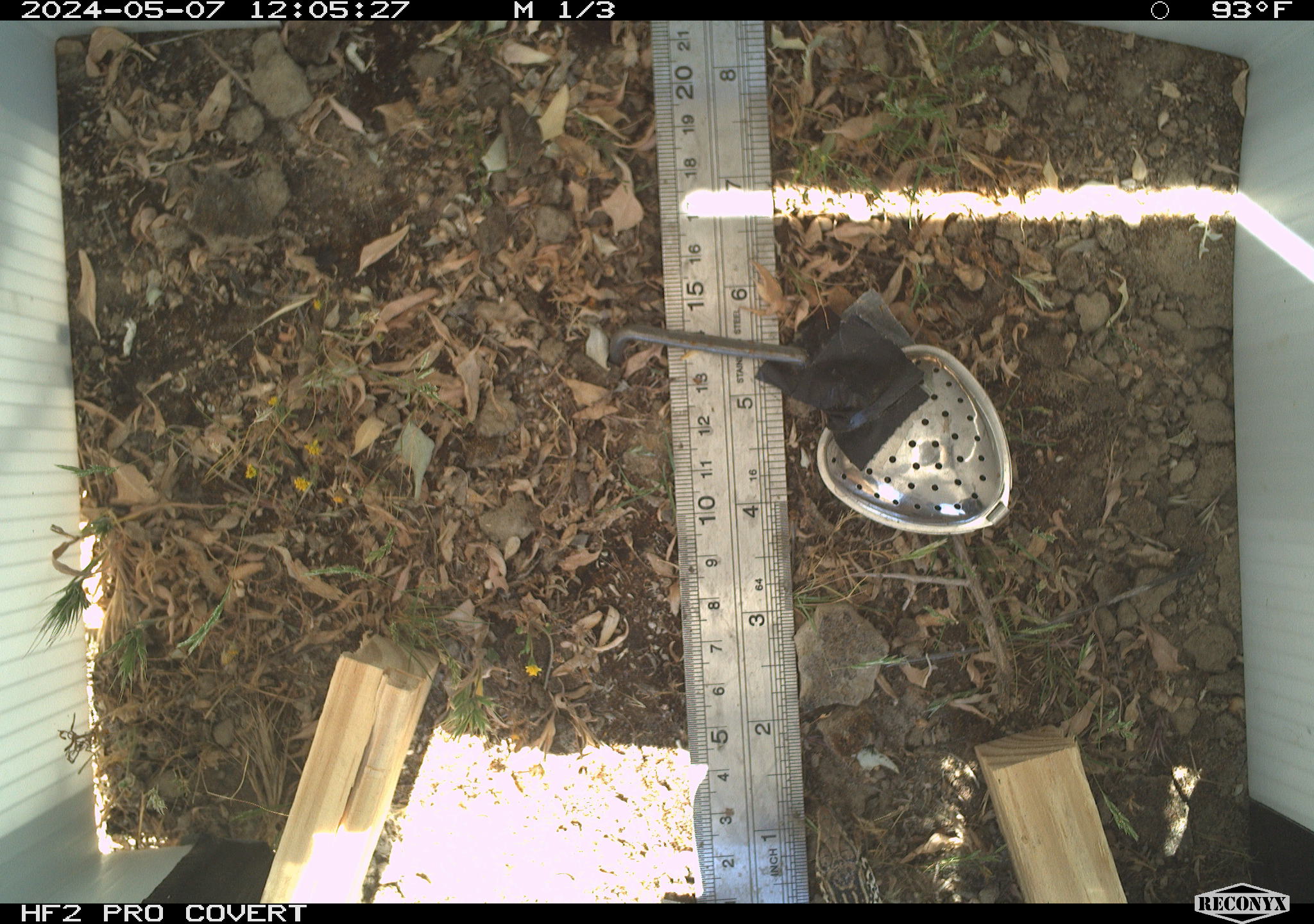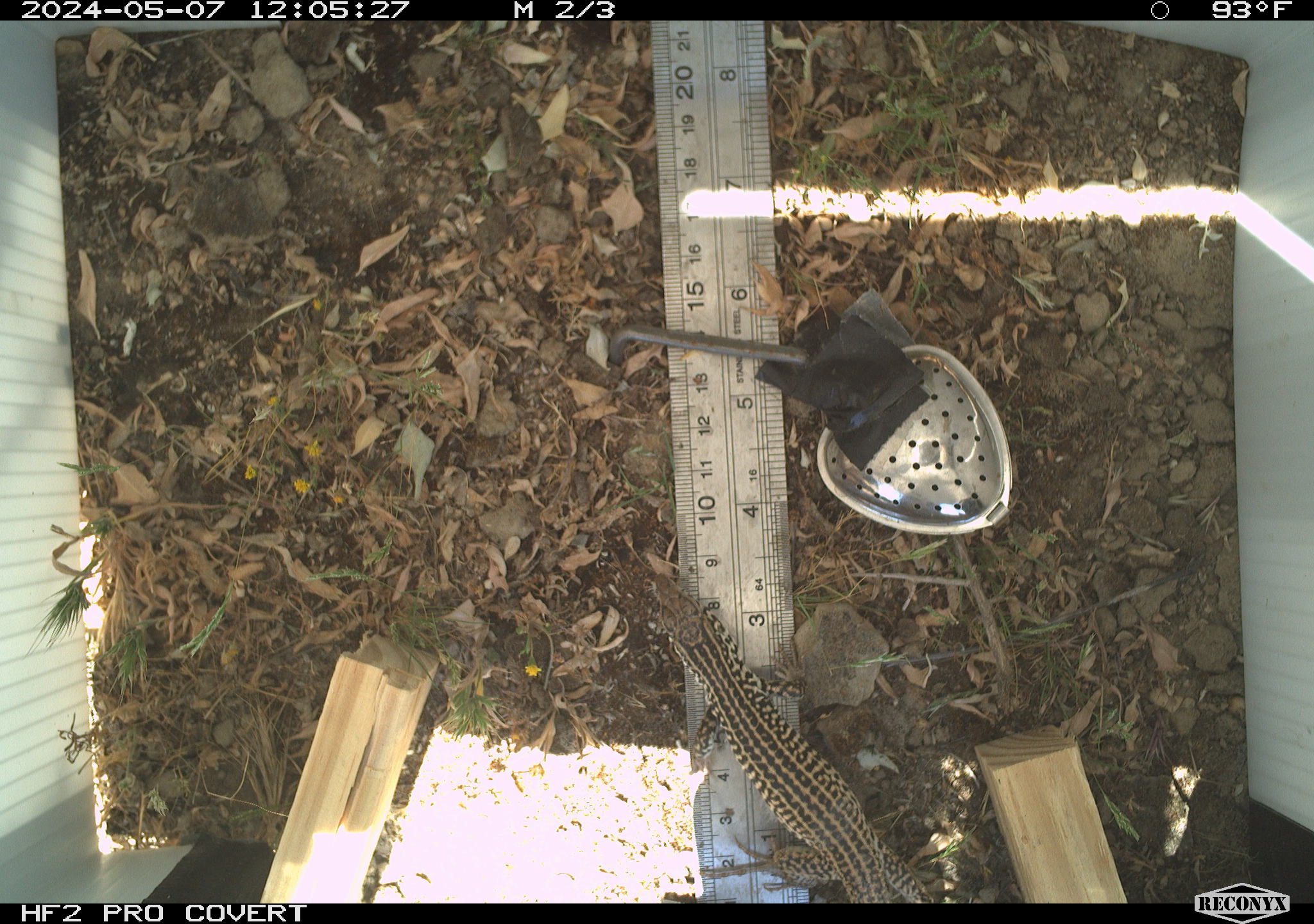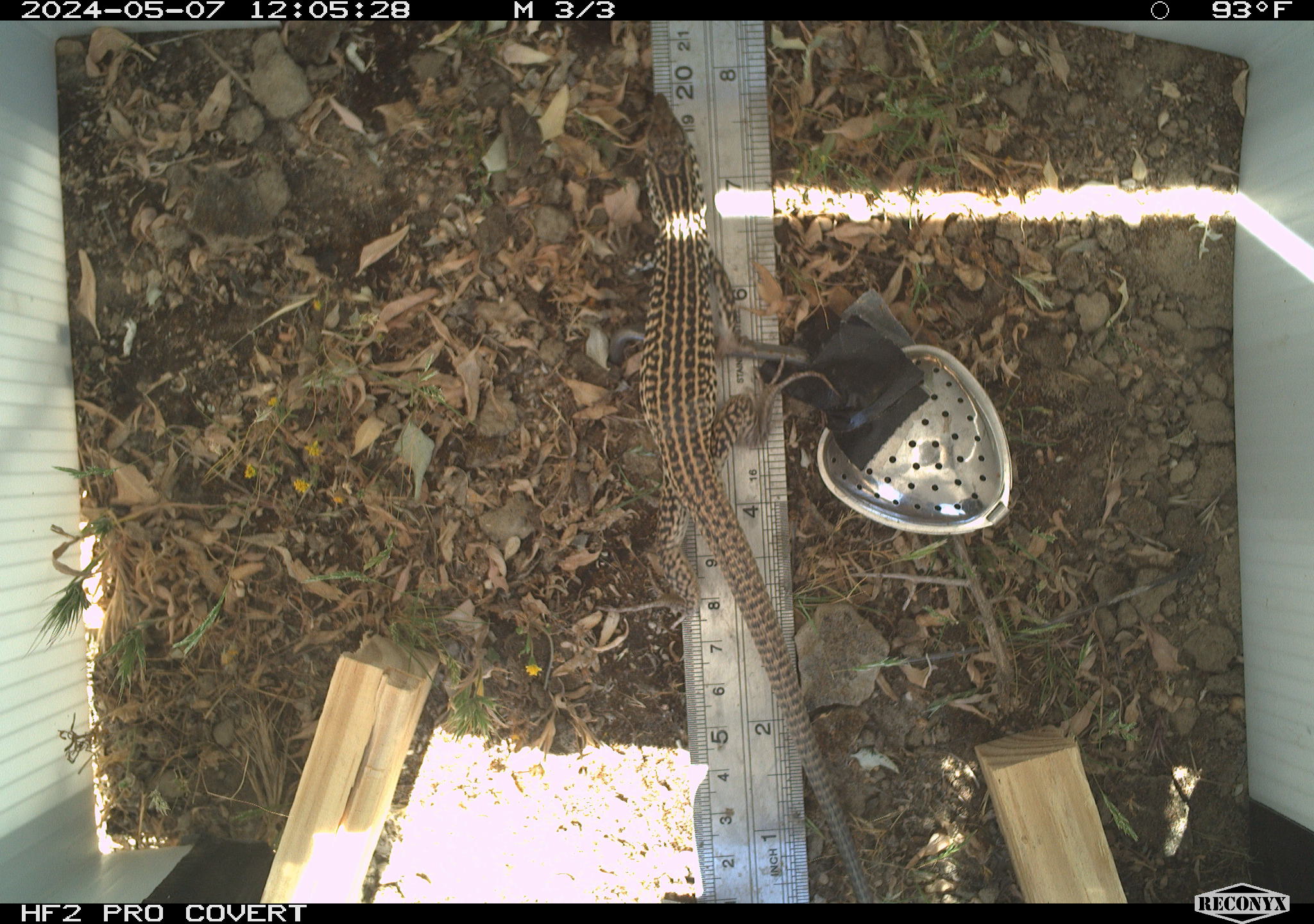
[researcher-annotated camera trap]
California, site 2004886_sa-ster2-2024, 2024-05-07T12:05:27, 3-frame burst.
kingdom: Animalia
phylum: Chordata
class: Reptilia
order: Squamata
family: Teiidae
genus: Aspidoscelis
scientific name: Aspidoscelis tigris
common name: western whiptail